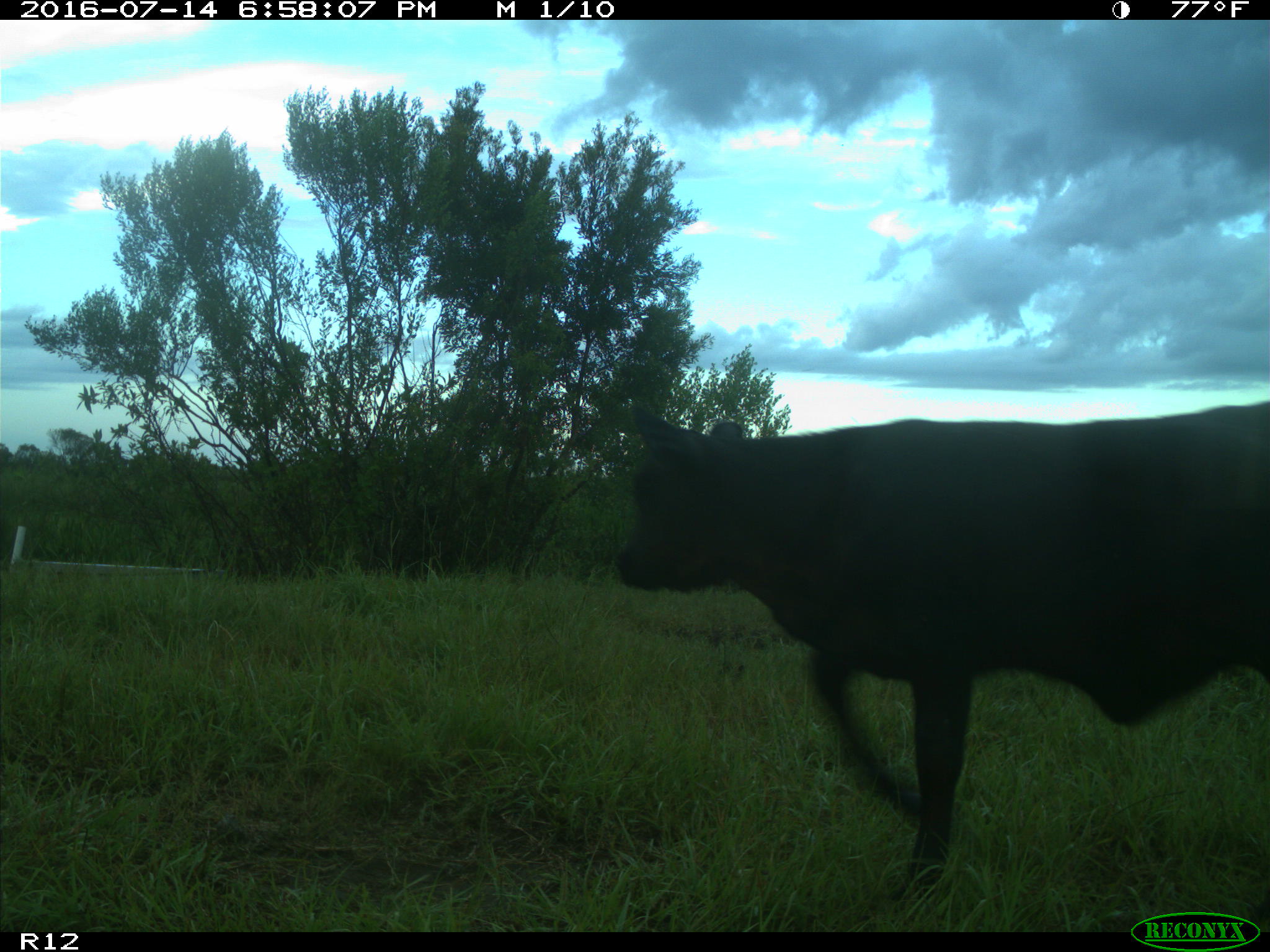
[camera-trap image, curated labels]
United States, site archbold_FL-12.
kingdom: Animalia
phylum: Chordata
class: Mammalia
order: Artiodactyla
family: Bovidae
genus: Bos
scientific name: Bos taurus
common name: domestic cow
Bos taurus (domestic cow).